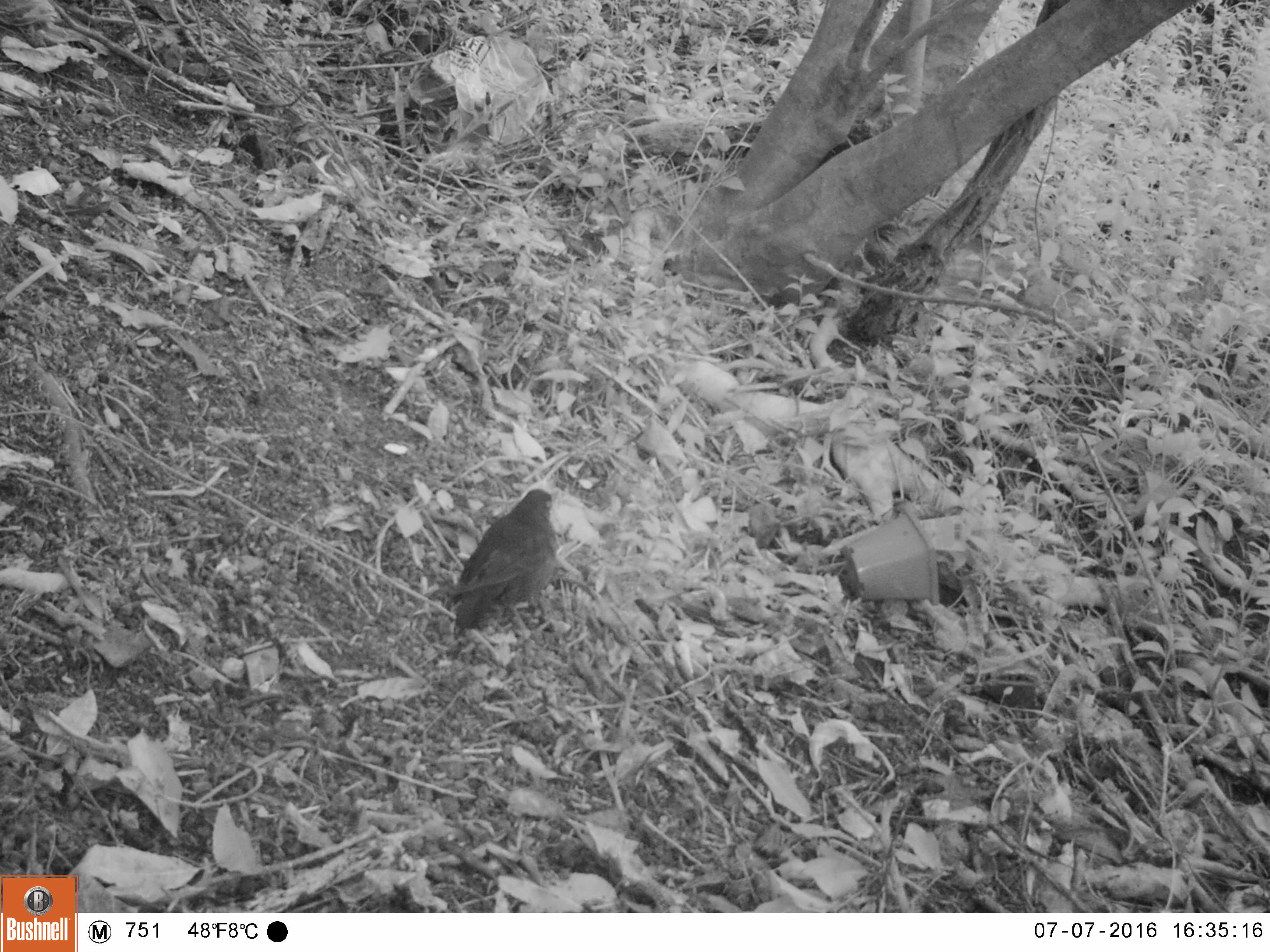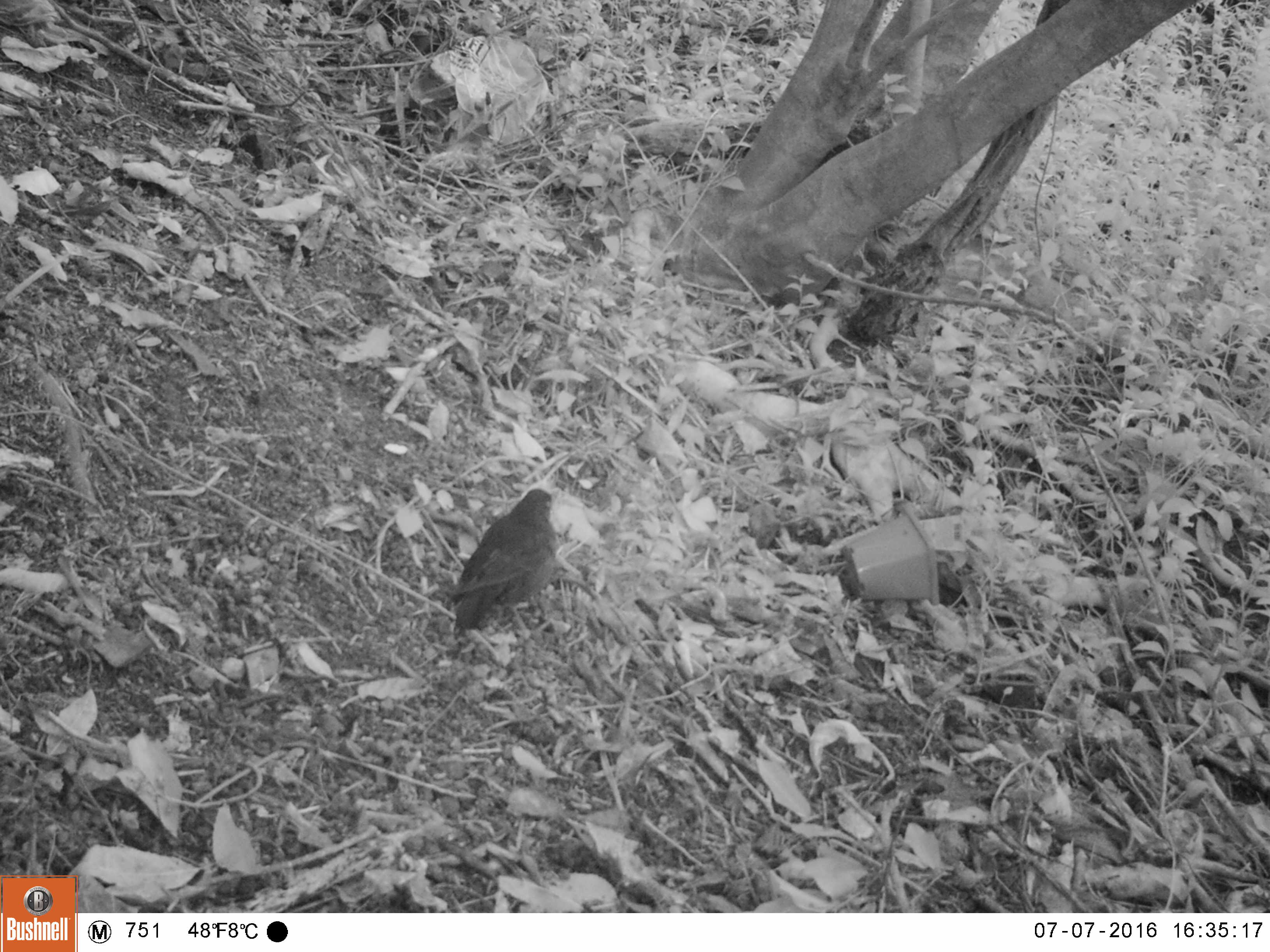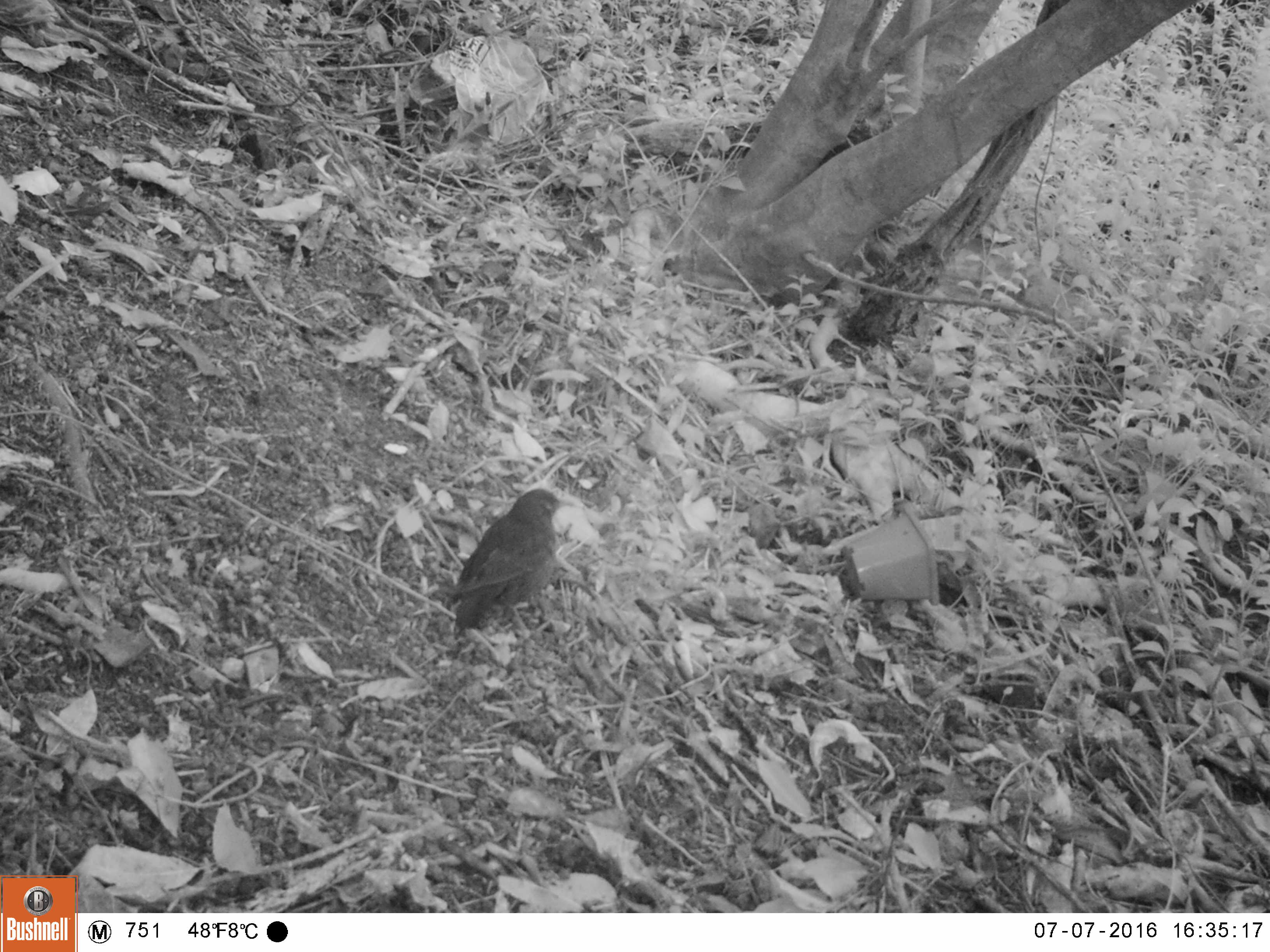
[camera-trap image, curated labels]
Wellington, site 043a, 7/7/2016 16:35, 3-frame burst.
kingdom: Animalia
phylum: Chordata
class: Aves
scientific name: Aves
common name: bird